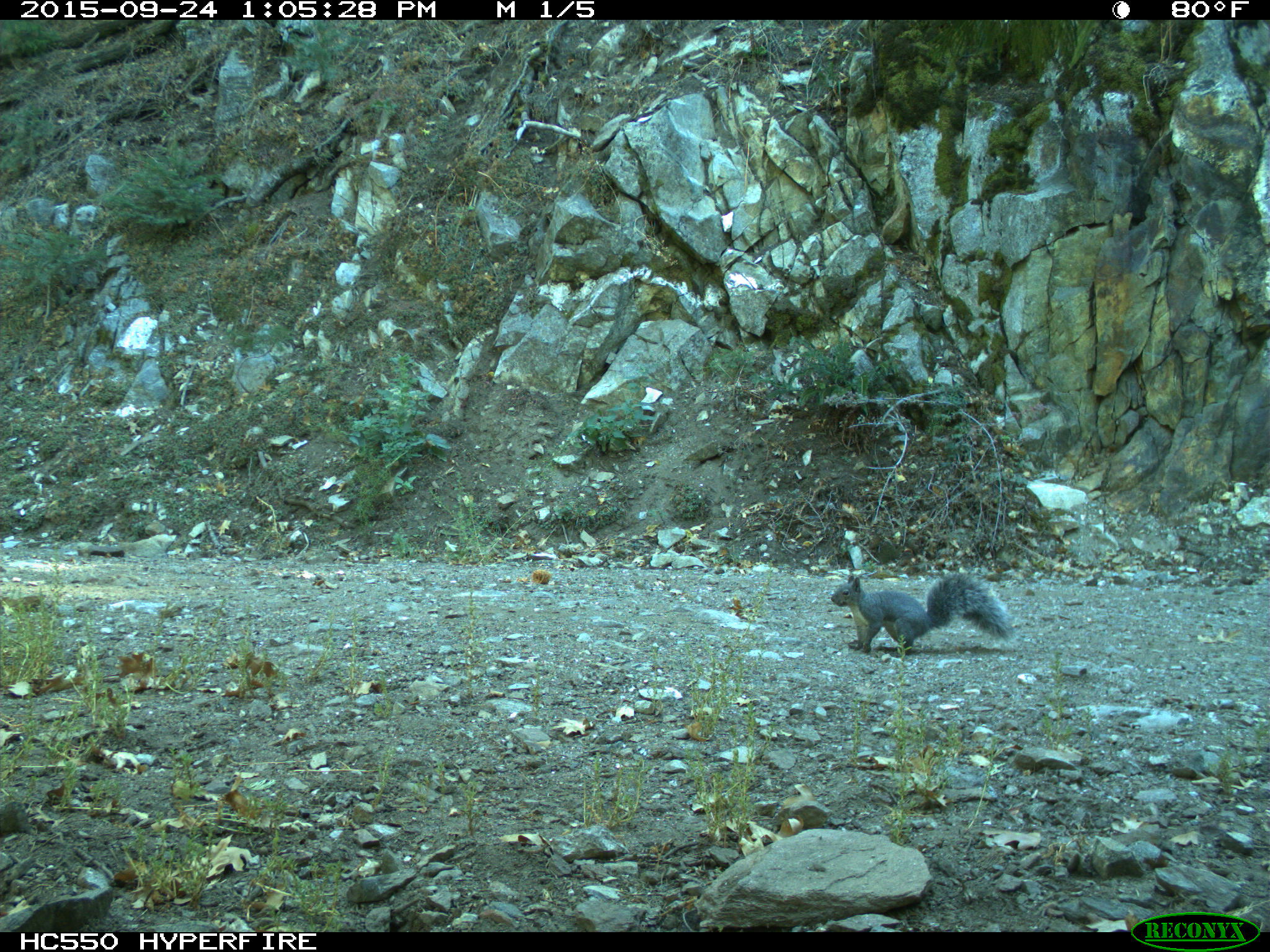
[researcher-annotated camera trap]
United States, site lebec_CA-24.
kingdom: Animalia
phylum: Chordata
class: Mammalia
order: Rodentia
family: Sciuridae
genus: Sciurus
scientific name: Sciurus carolinensis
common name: eastern gray squirrel